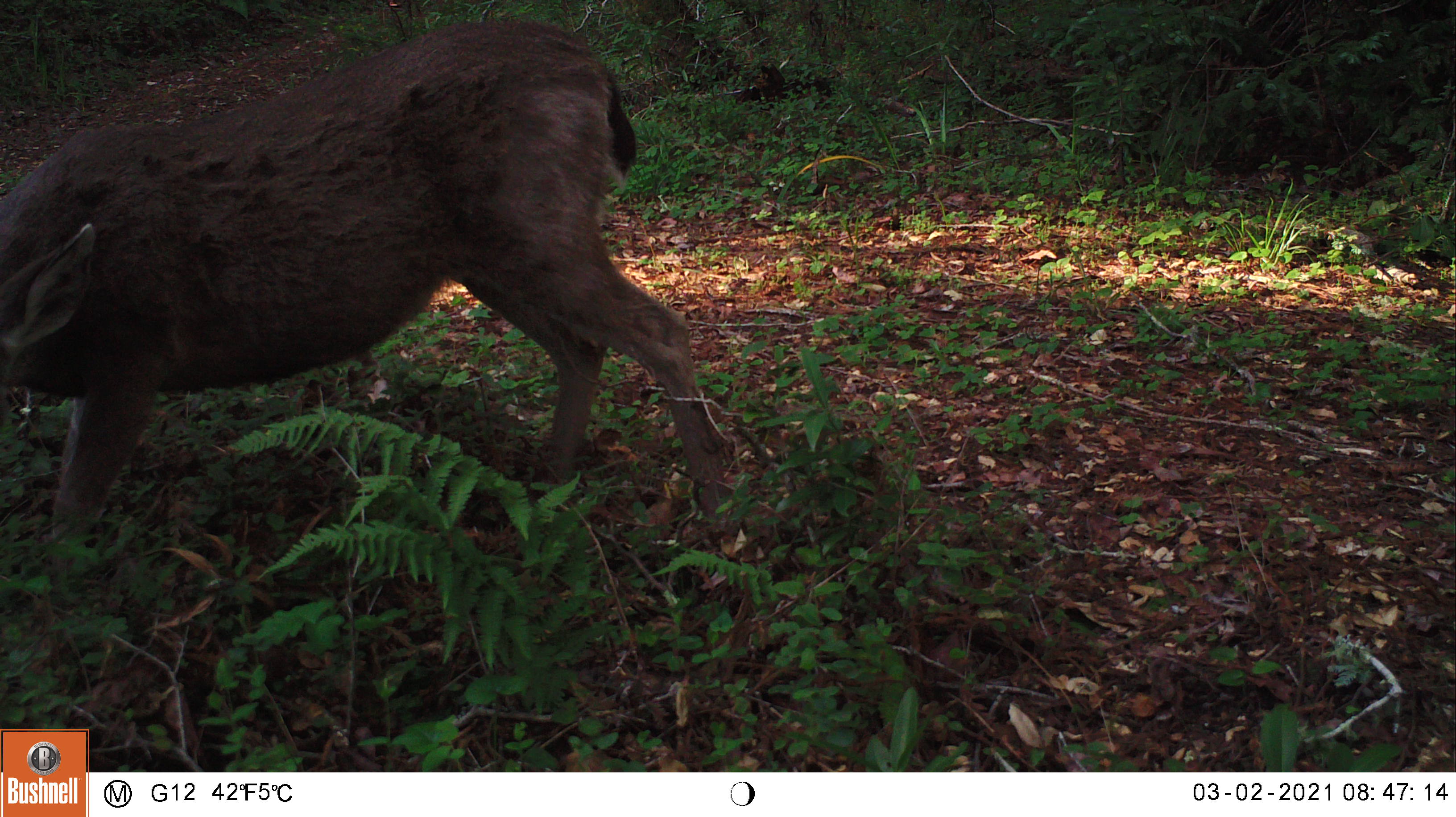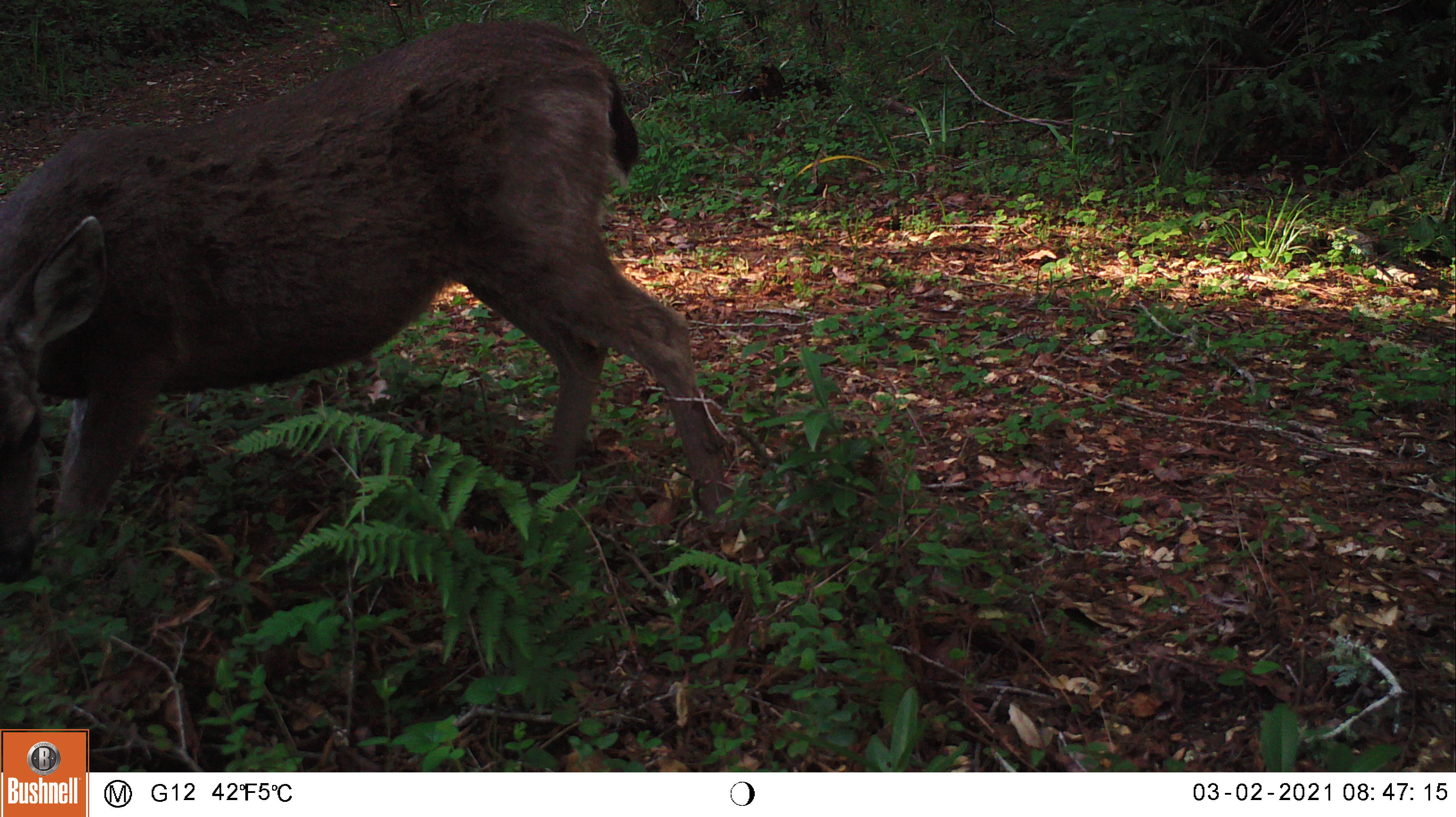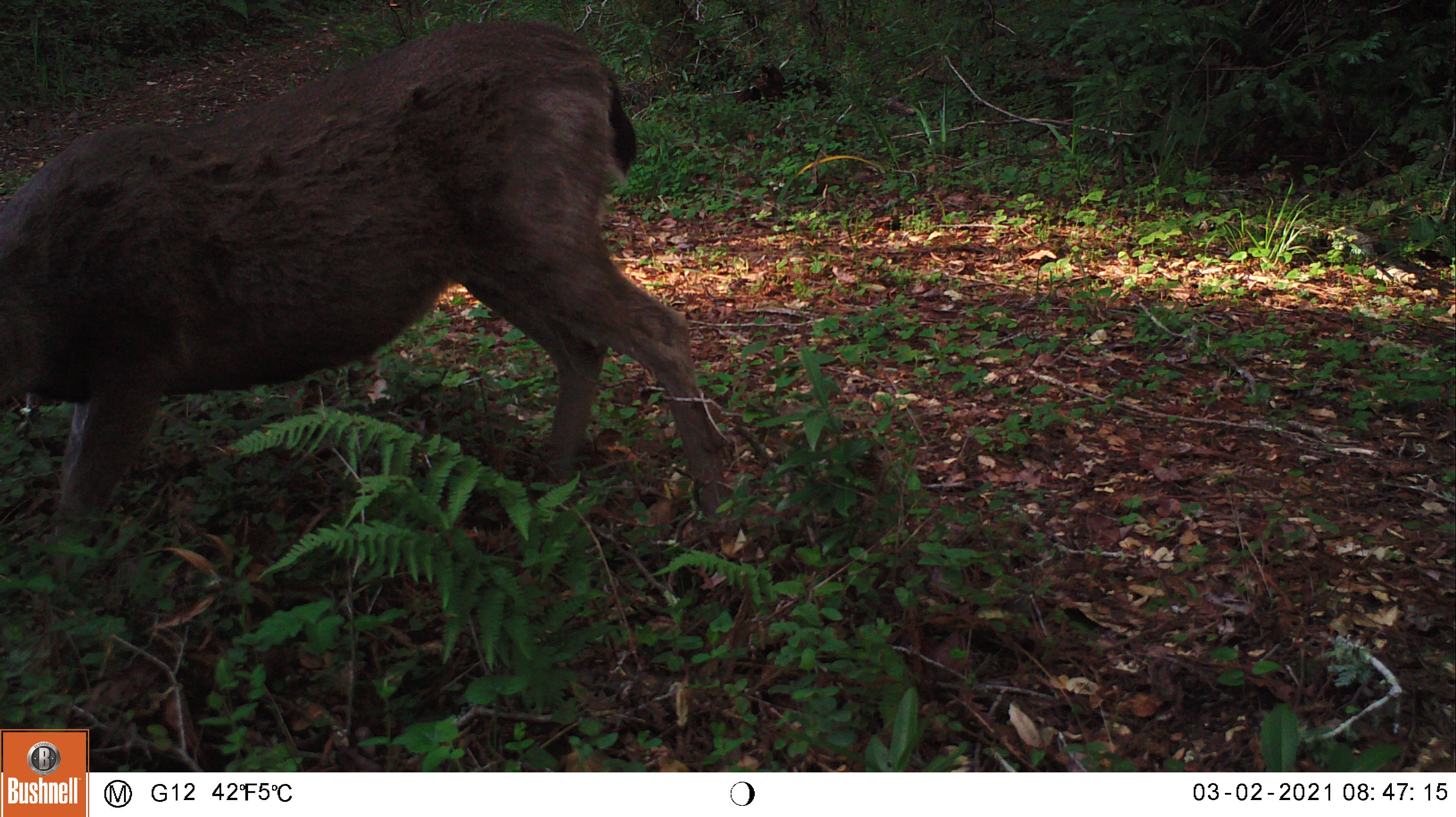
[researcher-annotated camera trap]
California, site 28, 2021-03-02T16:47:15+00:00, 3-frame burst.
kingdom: Animalia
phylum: Chordata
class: Mammalia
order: Artiodactyla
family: Cervidae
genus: Odocoileus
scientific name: Odocoileus hemionus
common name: mule deer